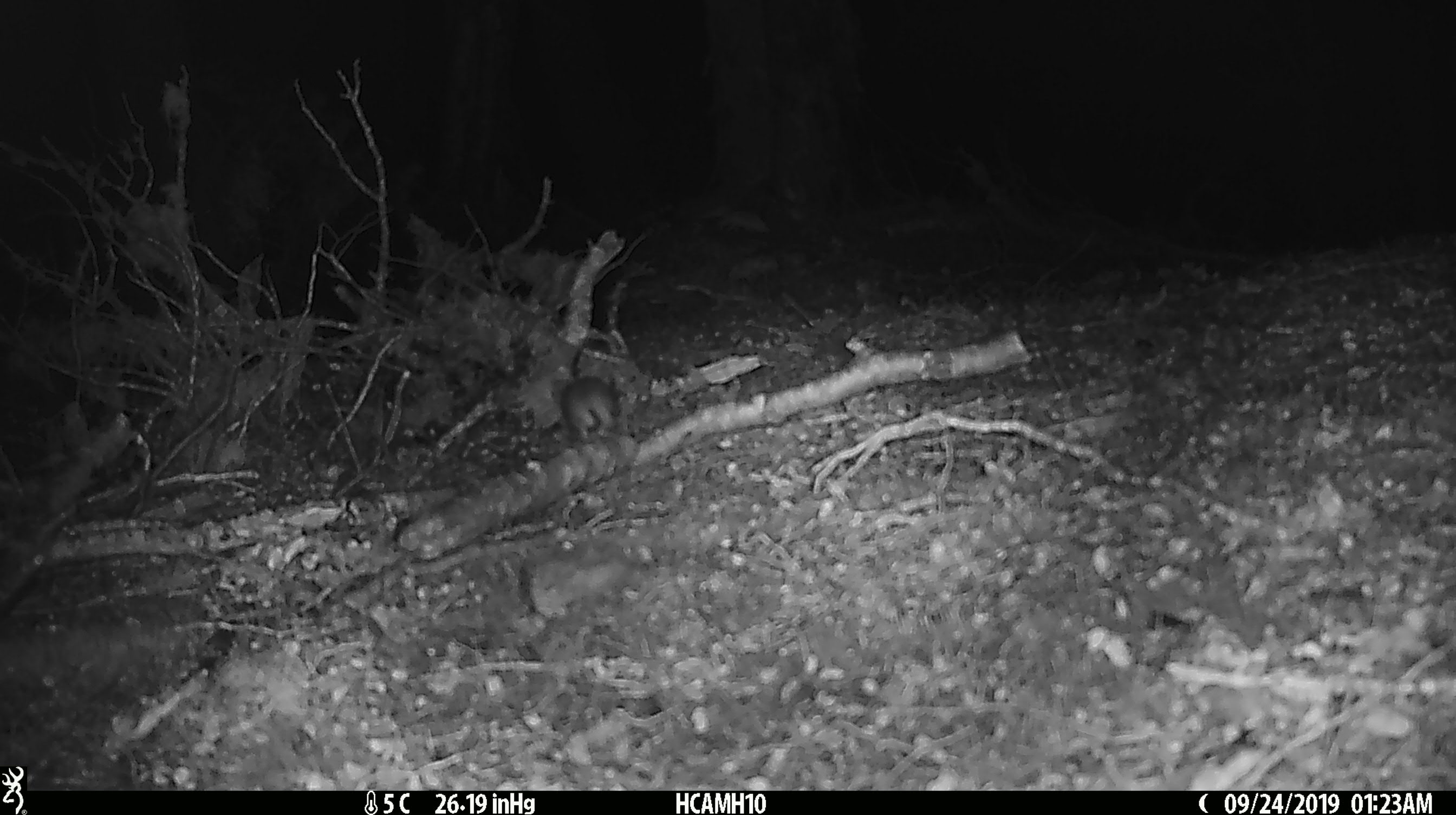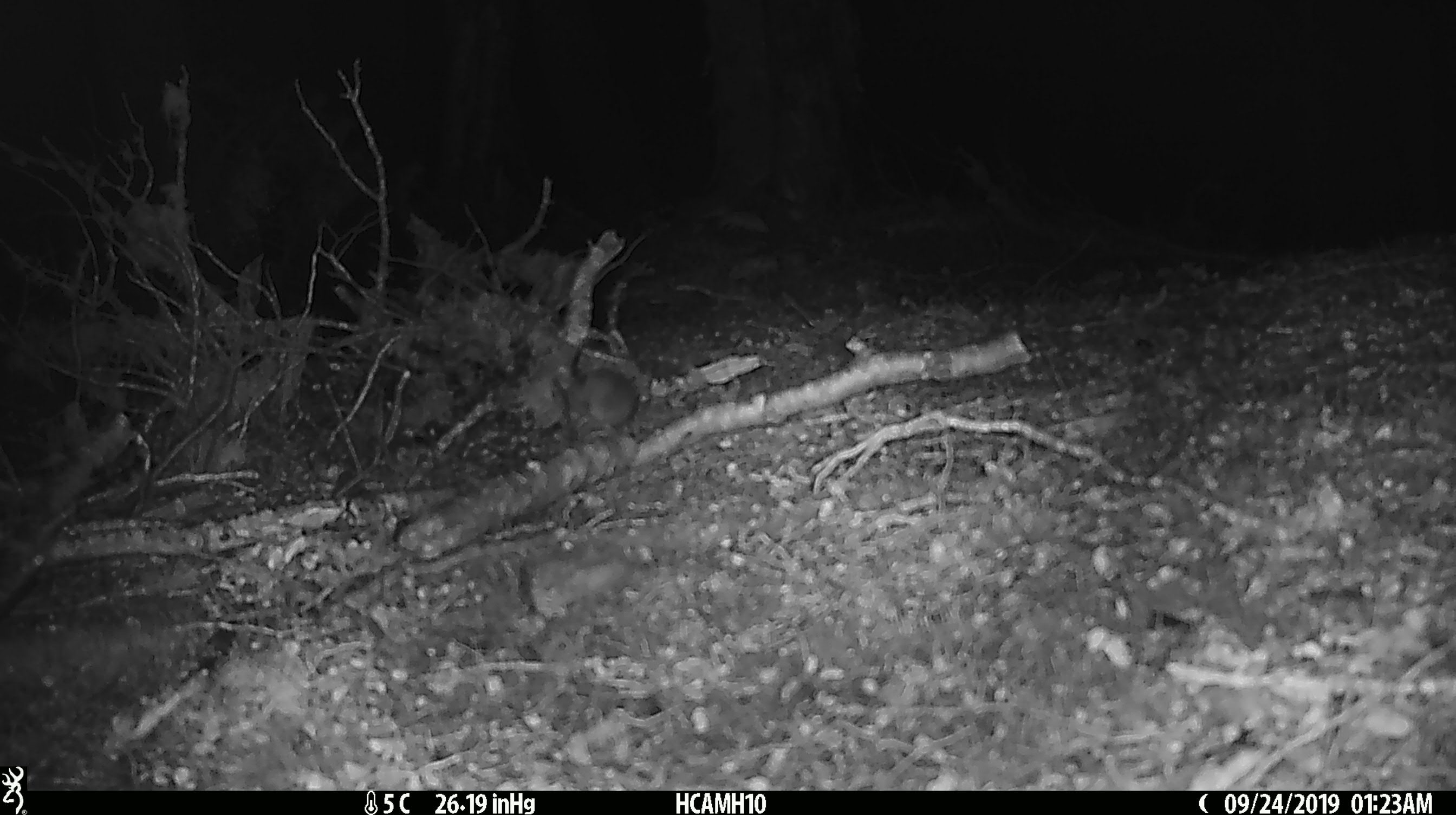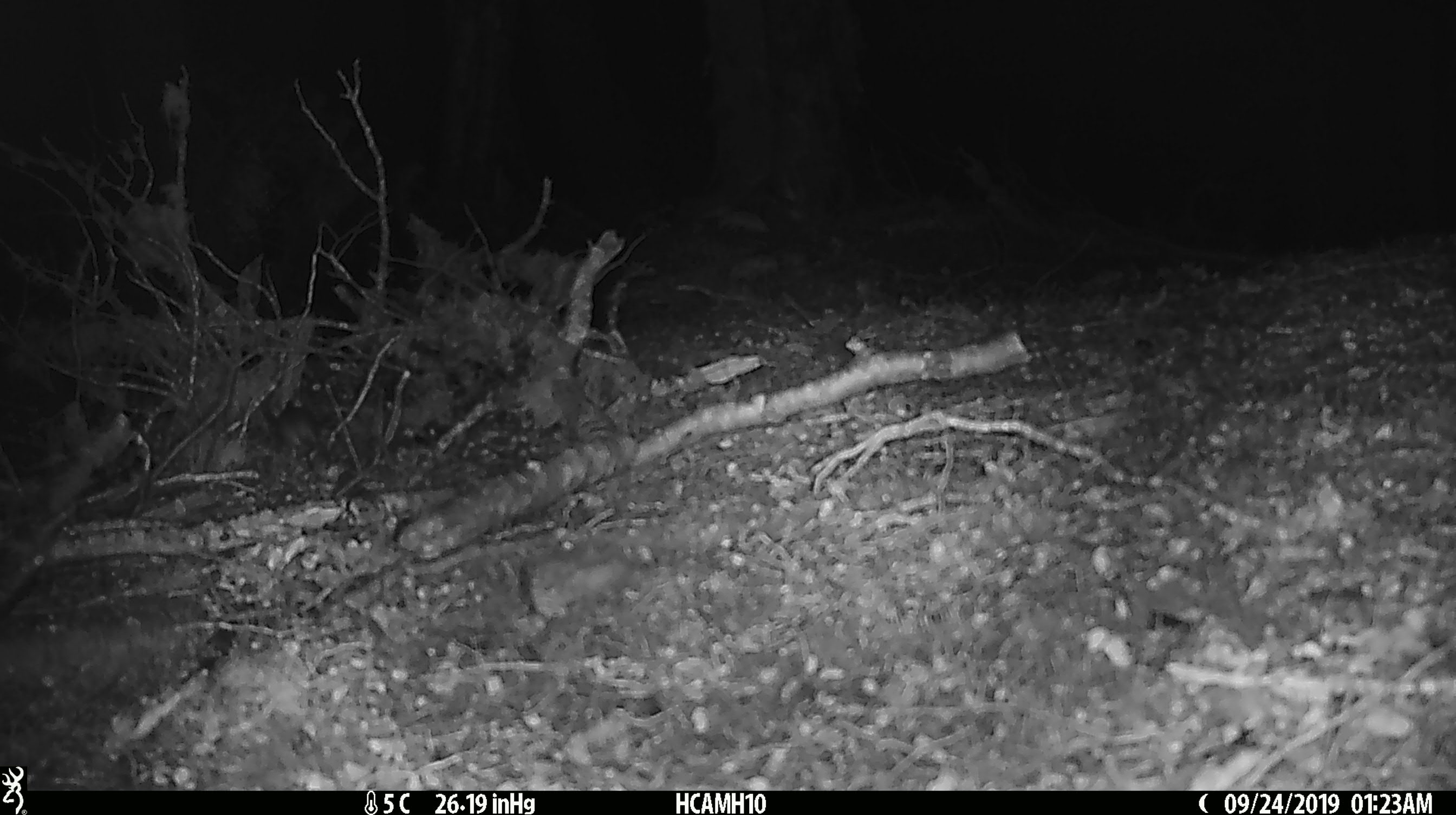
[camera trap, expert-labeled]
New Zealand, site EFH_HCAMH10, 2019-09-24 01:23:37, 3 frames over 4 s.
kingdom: Animalia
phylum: Chordata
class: Mammalia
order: Rodentia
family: Muridae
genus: Mus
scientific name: Mus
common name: mouse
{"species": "mouse (Mus)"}